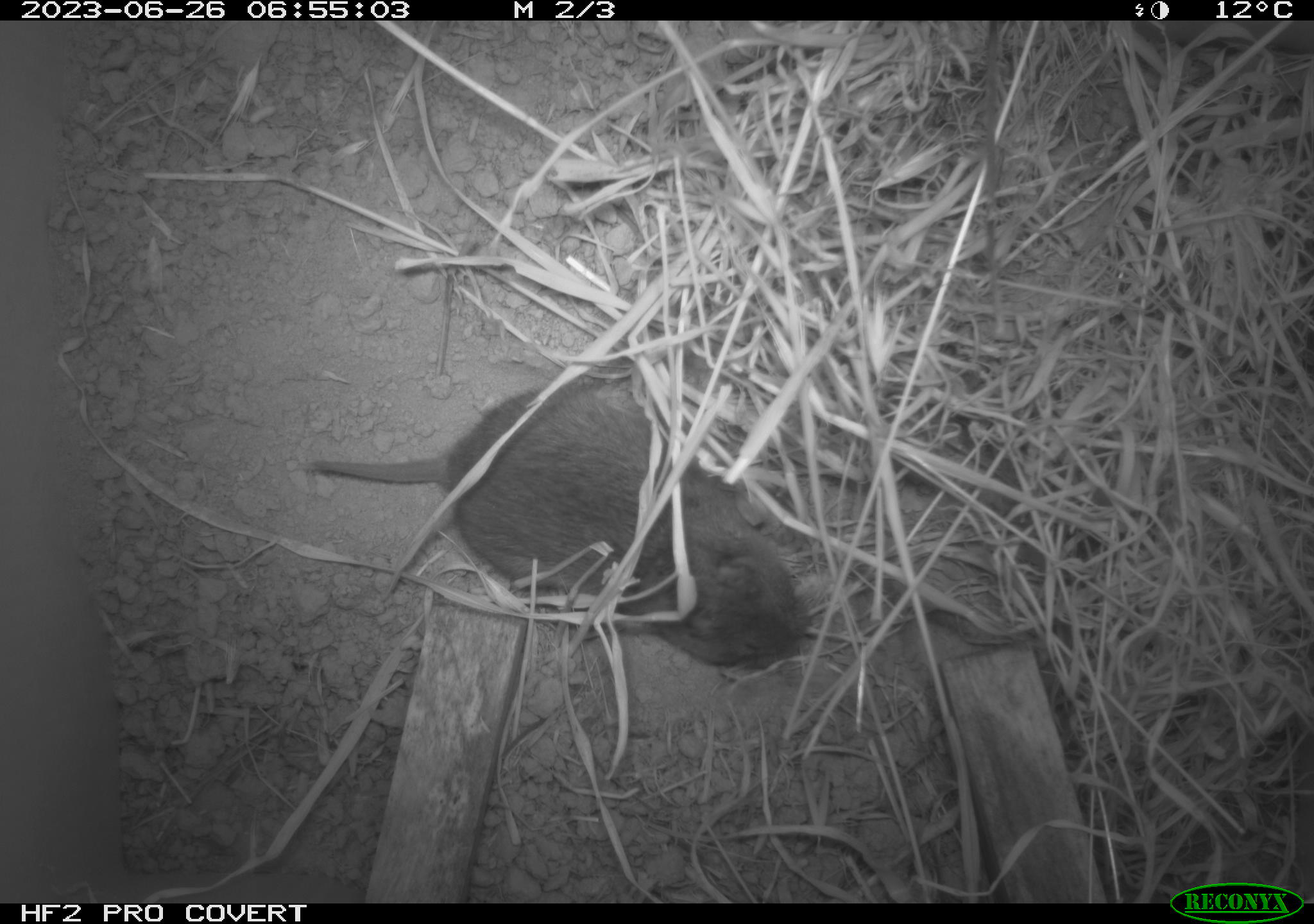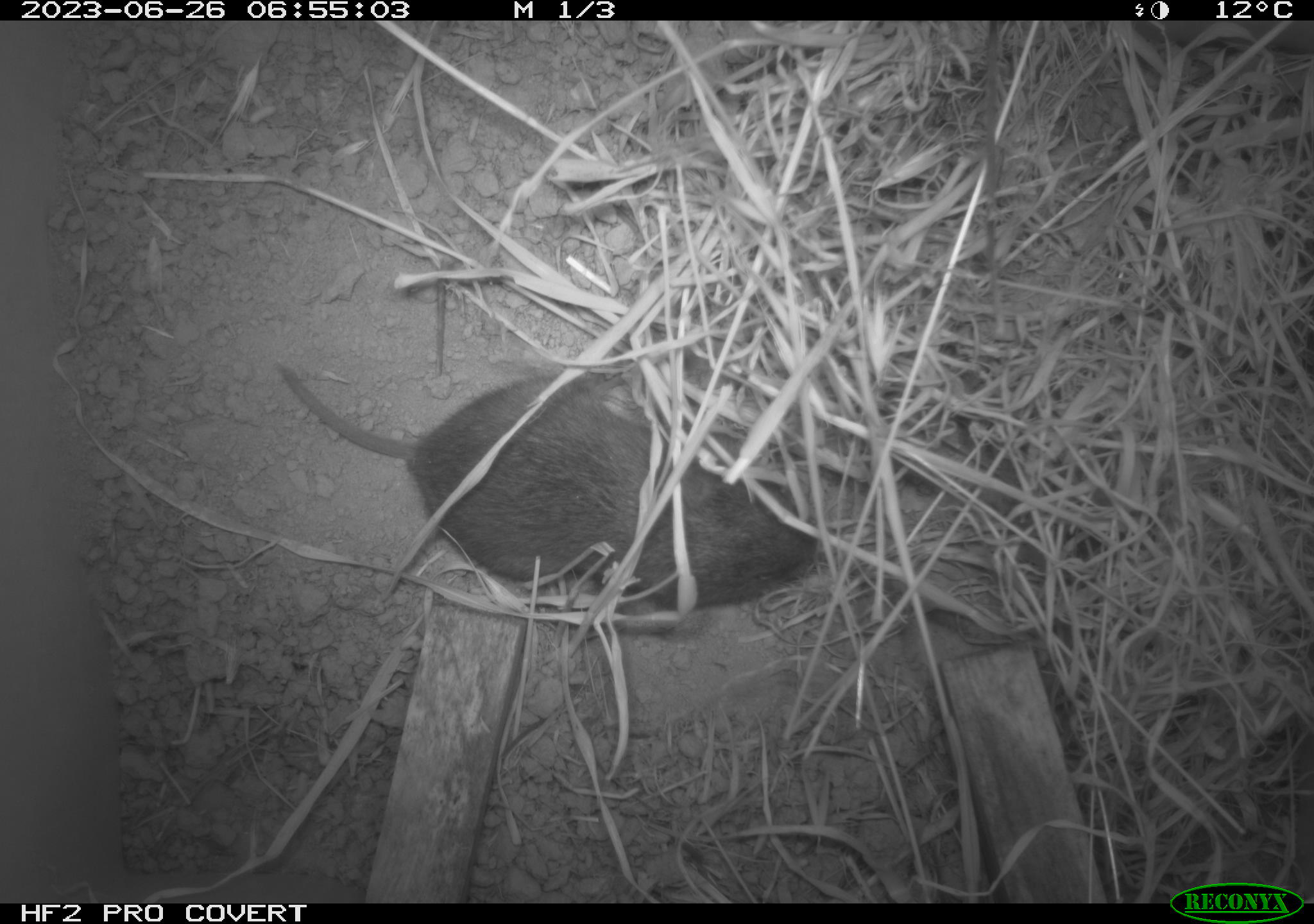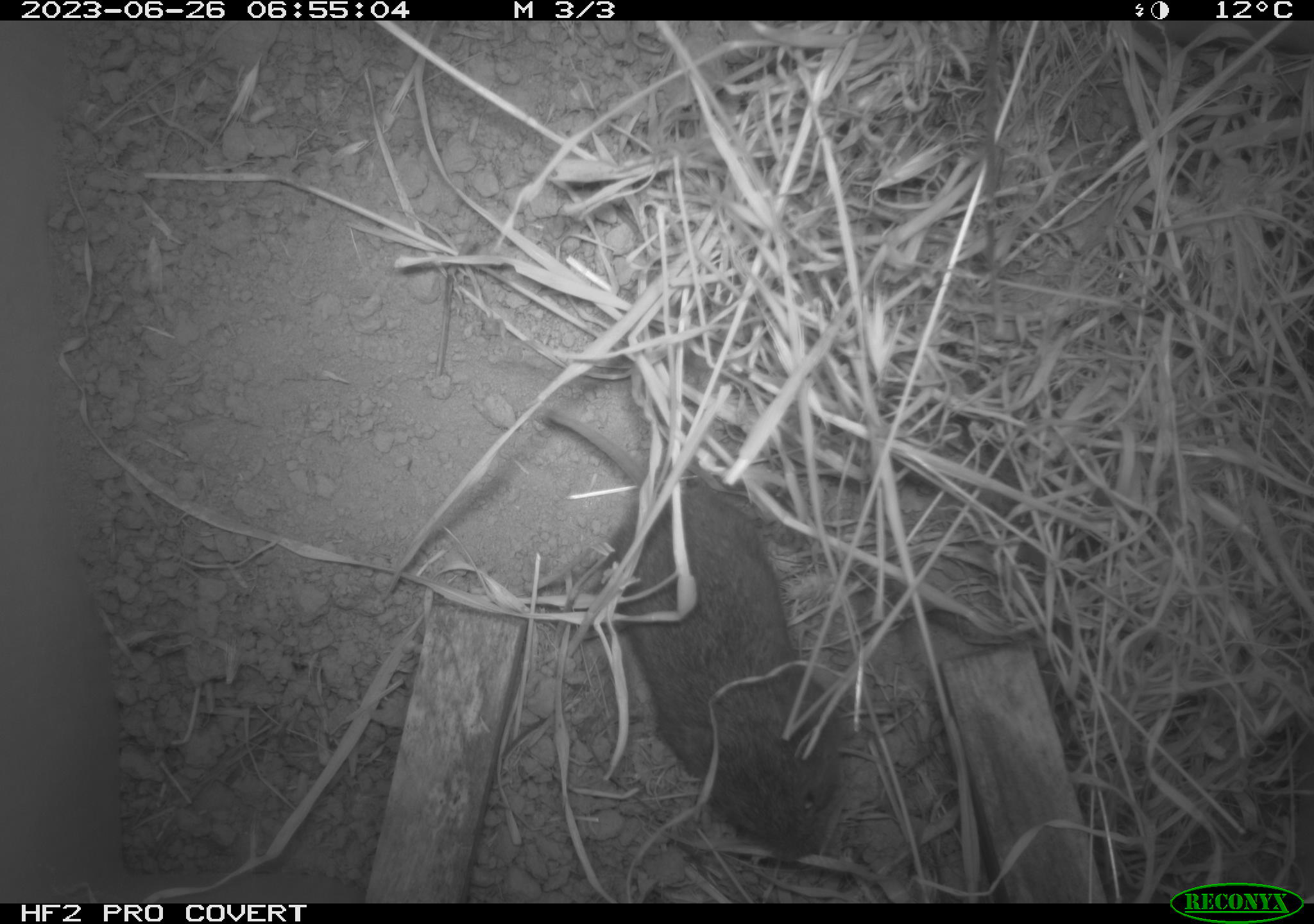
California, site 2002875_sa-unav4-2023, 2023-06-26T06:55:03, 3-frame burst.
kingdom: Animalia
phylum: Chordata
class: Mammalia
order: Rodentia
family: Cricetidae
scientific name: Arvicolinae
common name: voles, lemmings, and muskrats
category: arvicolinae subfamily